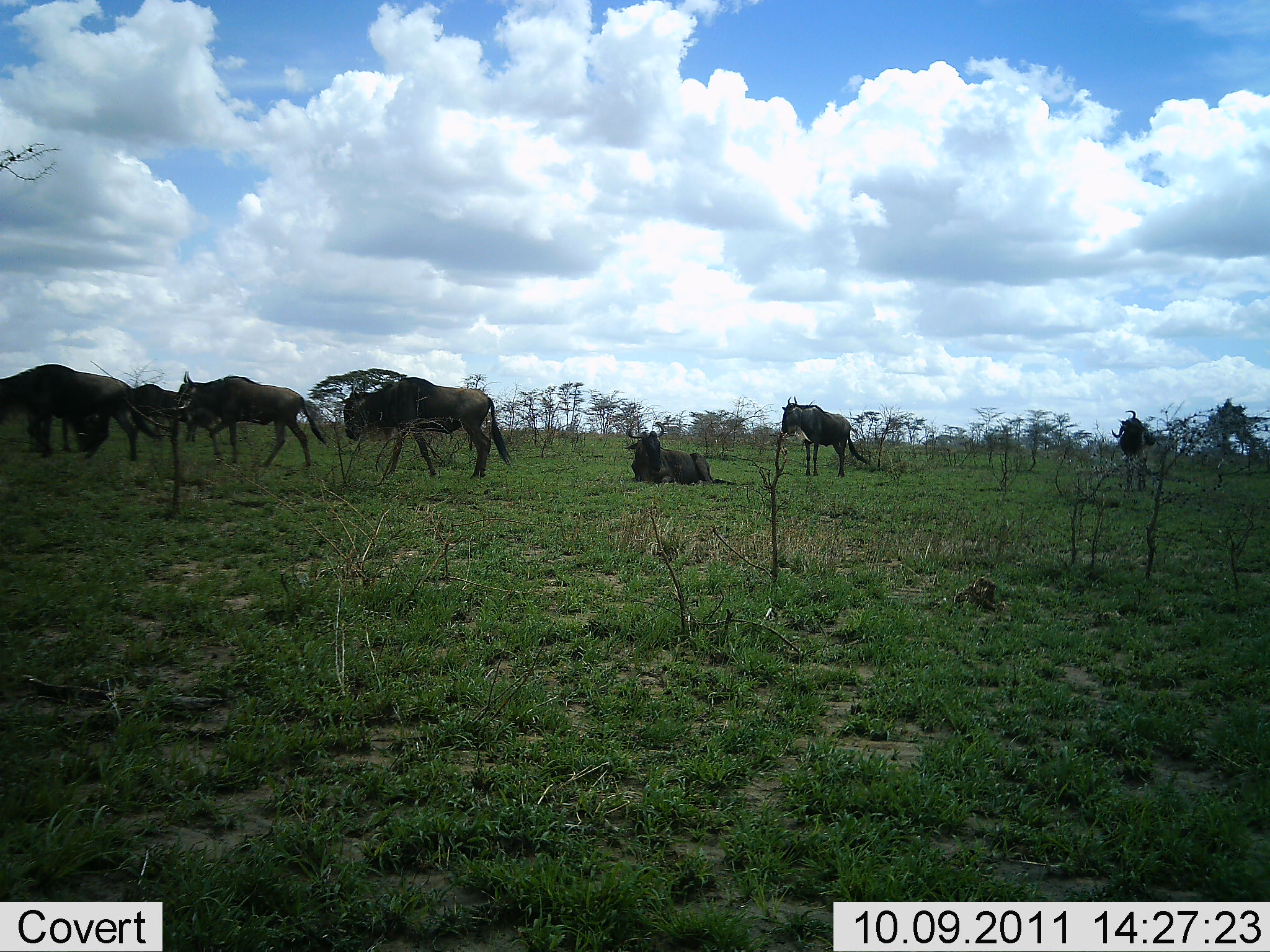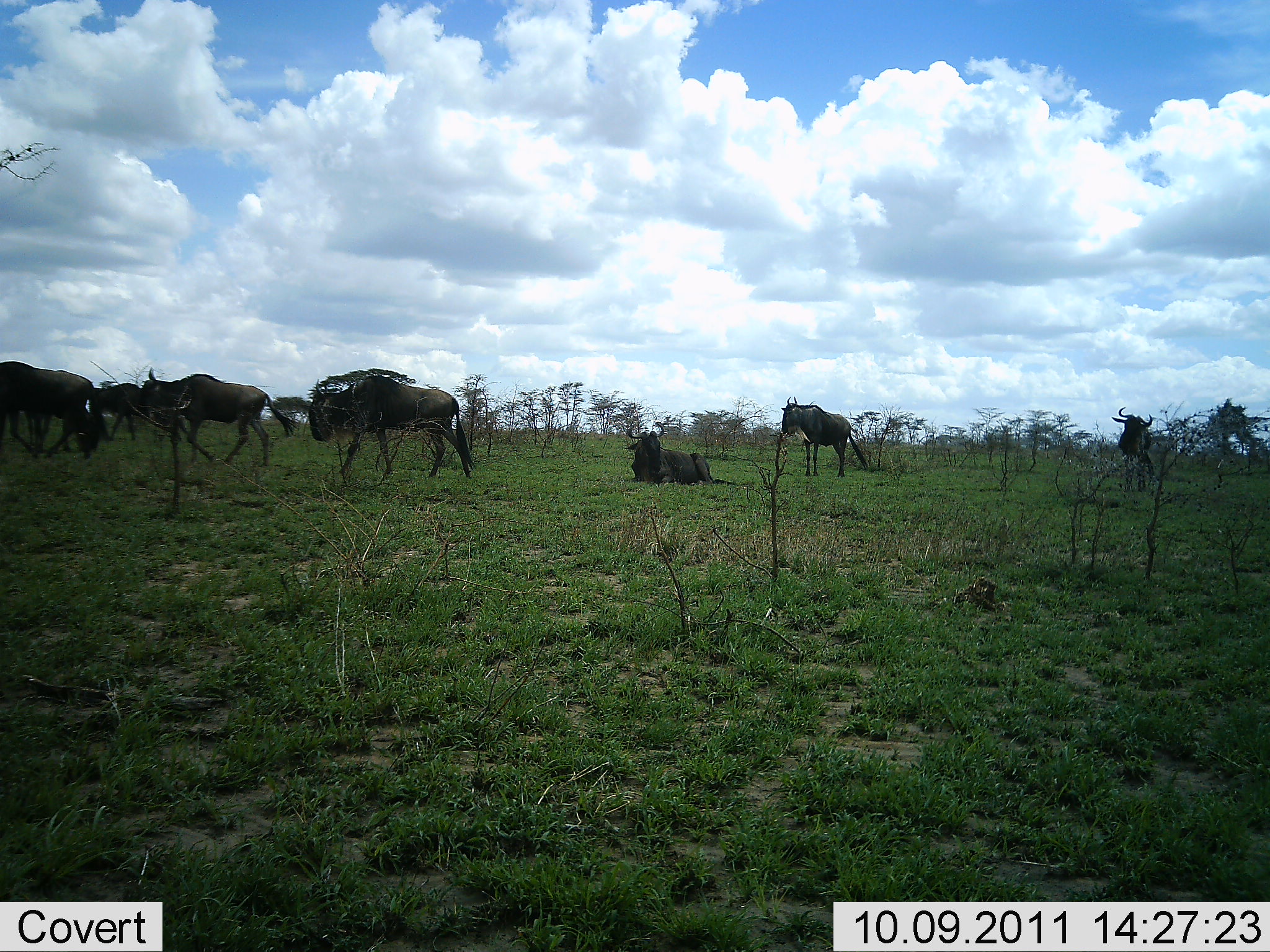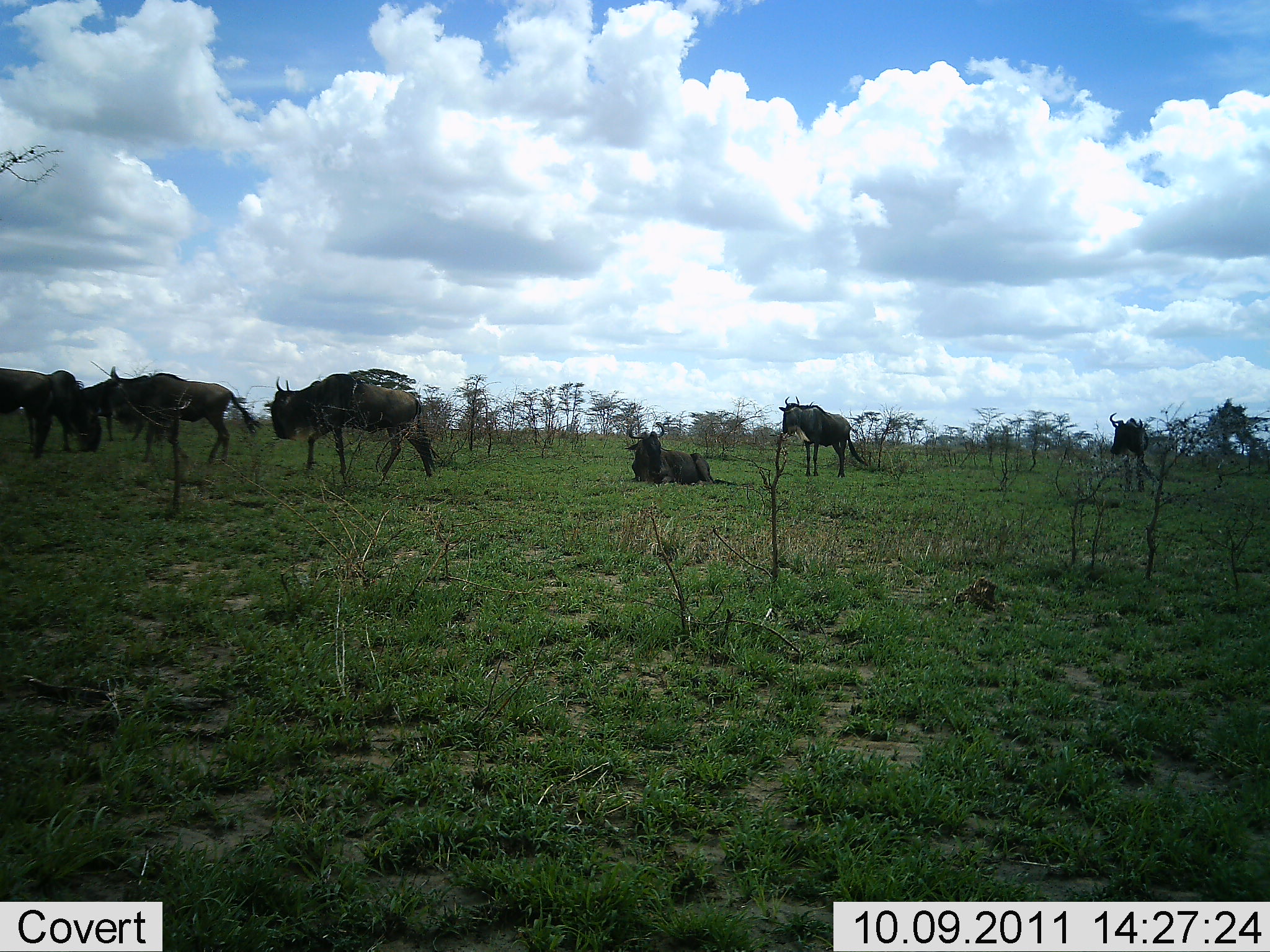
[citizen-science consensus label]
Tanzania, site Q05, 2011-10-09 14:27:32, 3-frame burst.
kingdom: Animalia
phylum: Chordata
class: Mammalia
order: Artiodactyla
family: Bovidae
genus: Connochaetes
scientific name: Connochaetes taurinus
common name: blue wildebeest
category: wildebeest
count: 8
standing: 56%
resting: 75%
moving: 75%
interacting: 6%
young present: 0%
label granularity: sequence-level